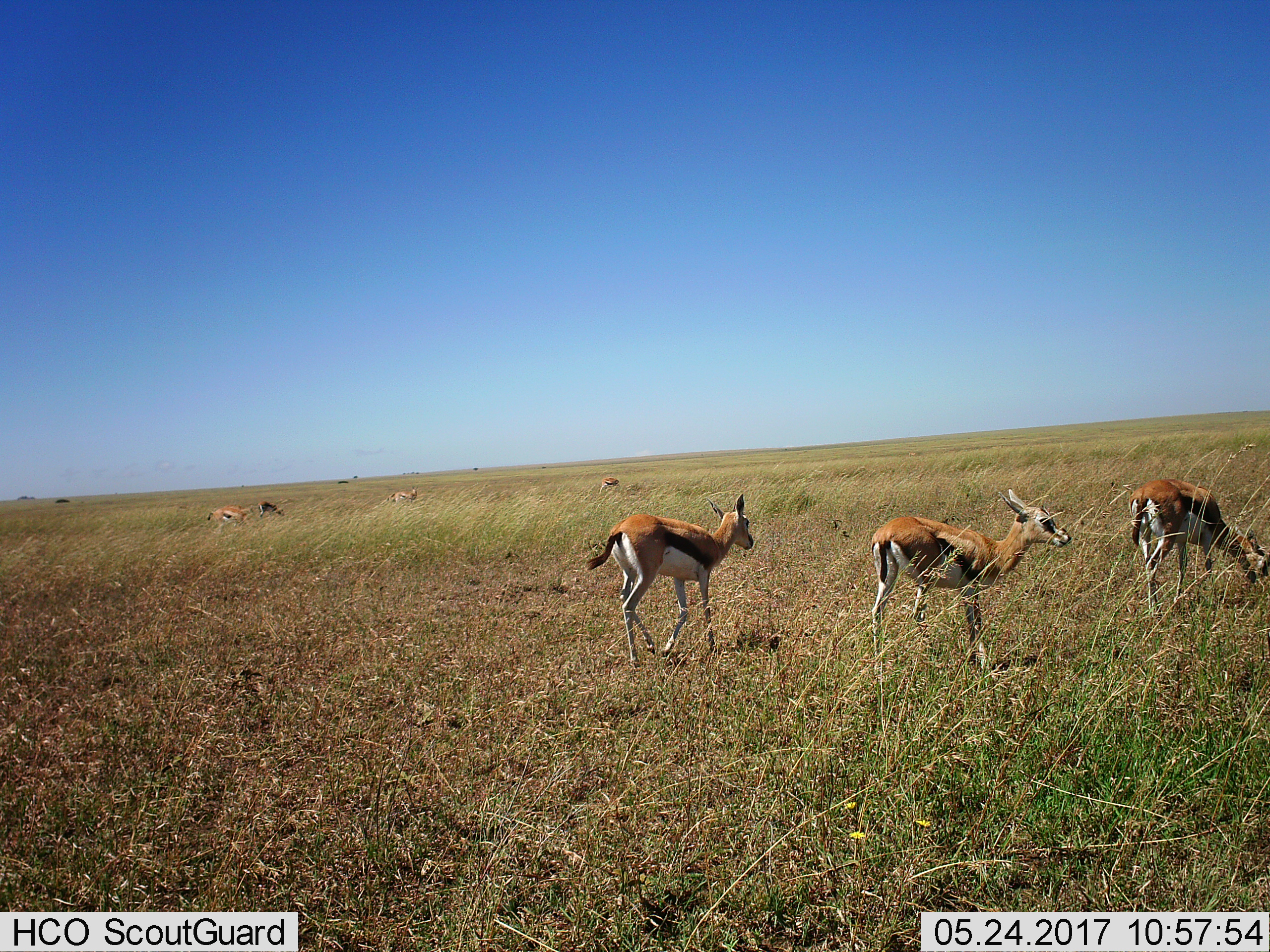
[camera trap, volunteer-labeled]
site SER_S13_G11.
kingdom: Animalia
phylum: Chordata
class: Mammalia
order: Artiodactyla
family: Bovidae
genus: Eudorcas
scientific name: Eudorcas thomsonii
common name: thomson's gazelle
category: gazellethomsons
Gazellethomsons (thomson's gazelle) (Eudorcas thomsonii), count 7. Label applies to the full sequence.